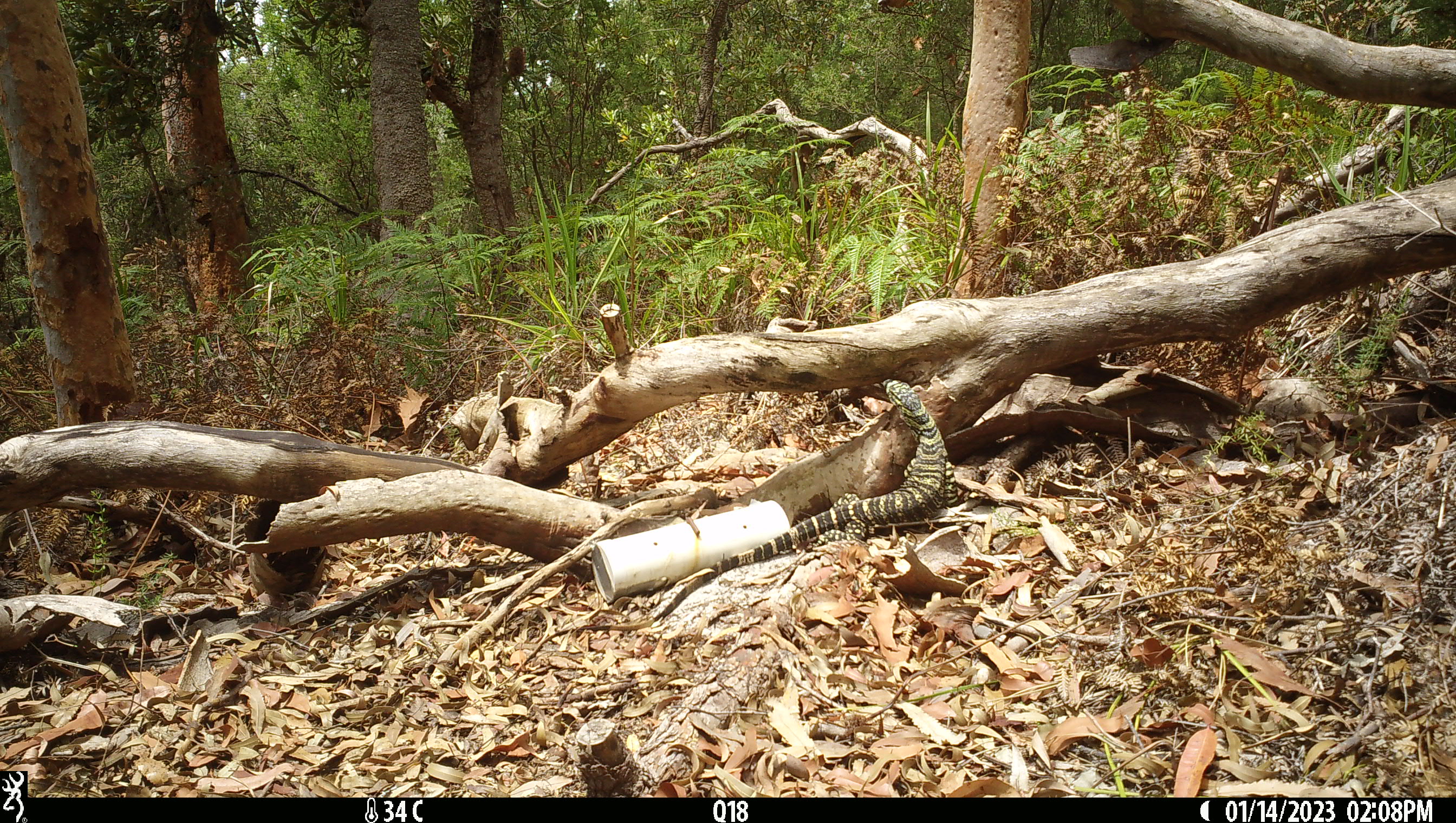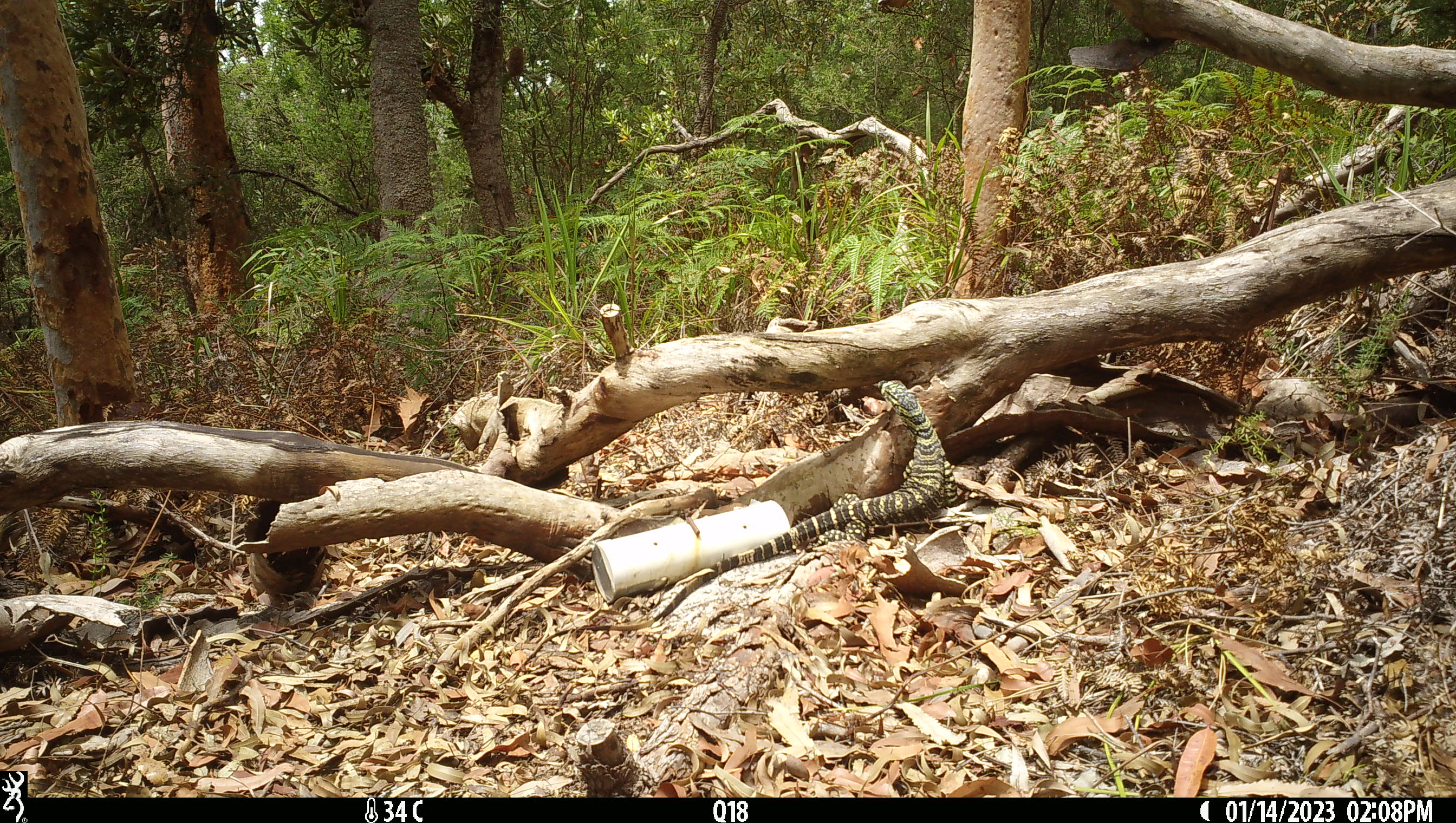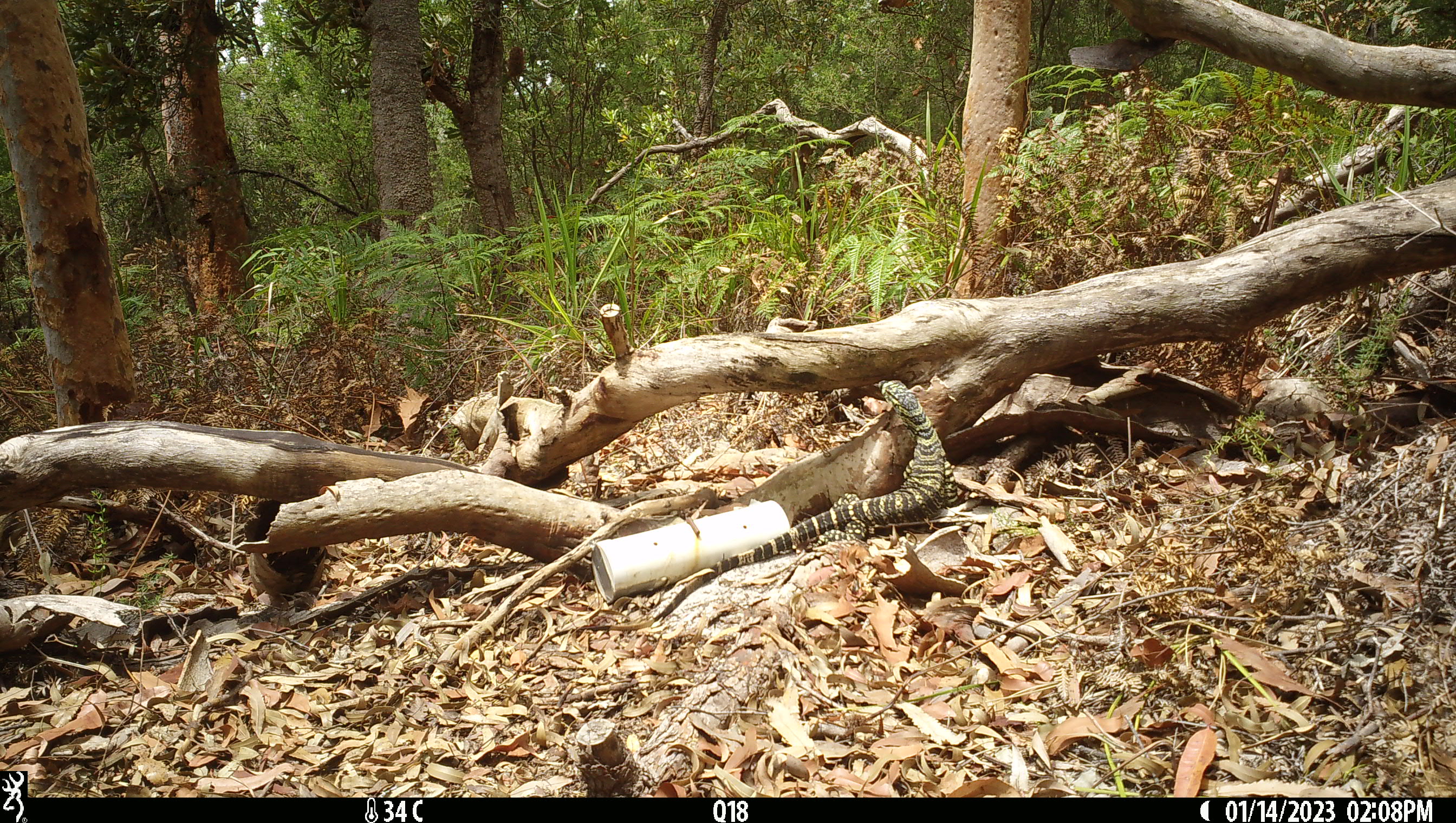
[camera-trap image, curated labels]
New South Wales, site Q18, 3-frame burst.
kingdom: Animalia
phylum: Chordata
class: Reptilia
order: Squamata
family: Varanidae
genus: Varanus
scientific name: Varanus varius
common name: lace monitor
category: goanna